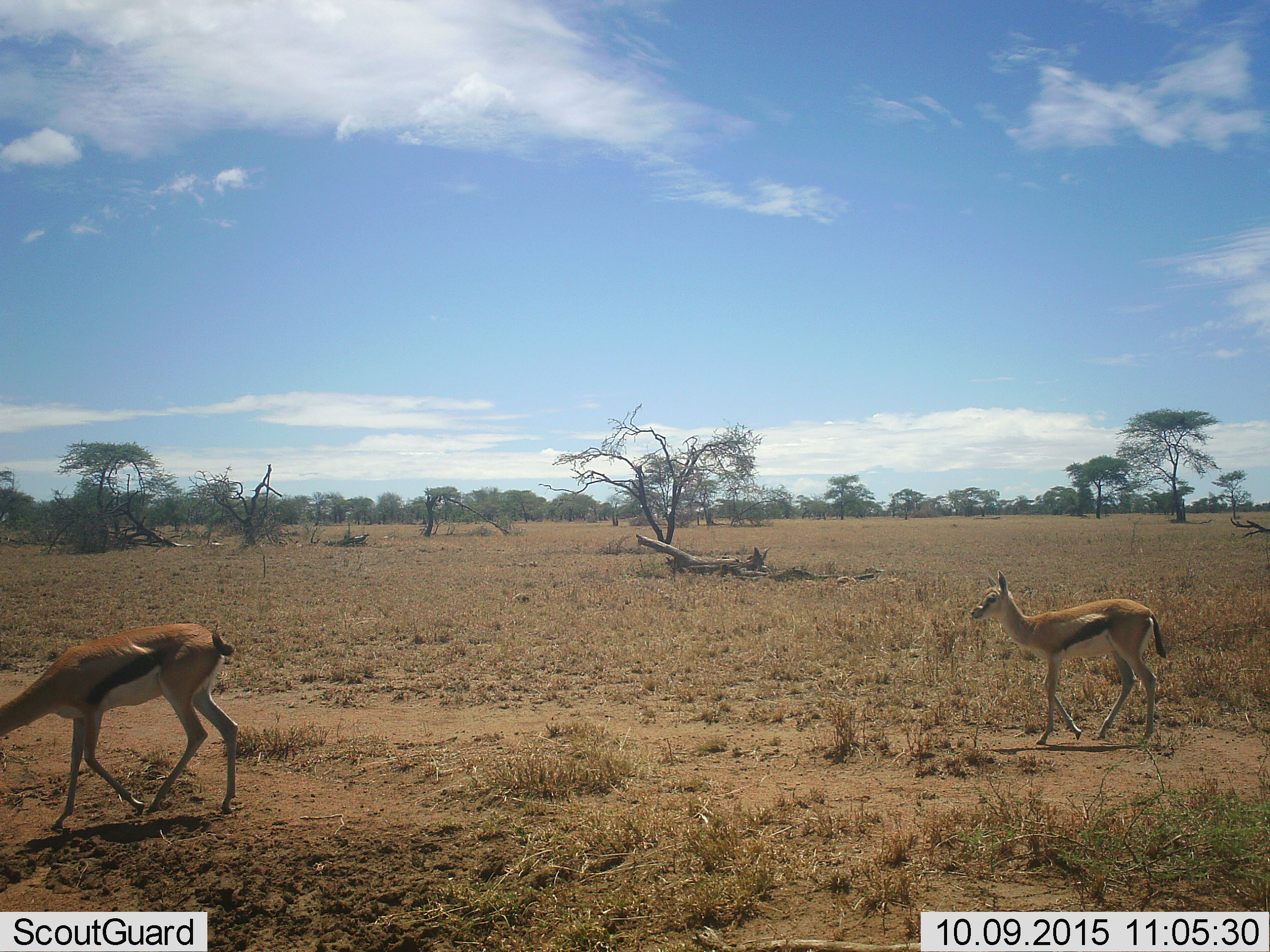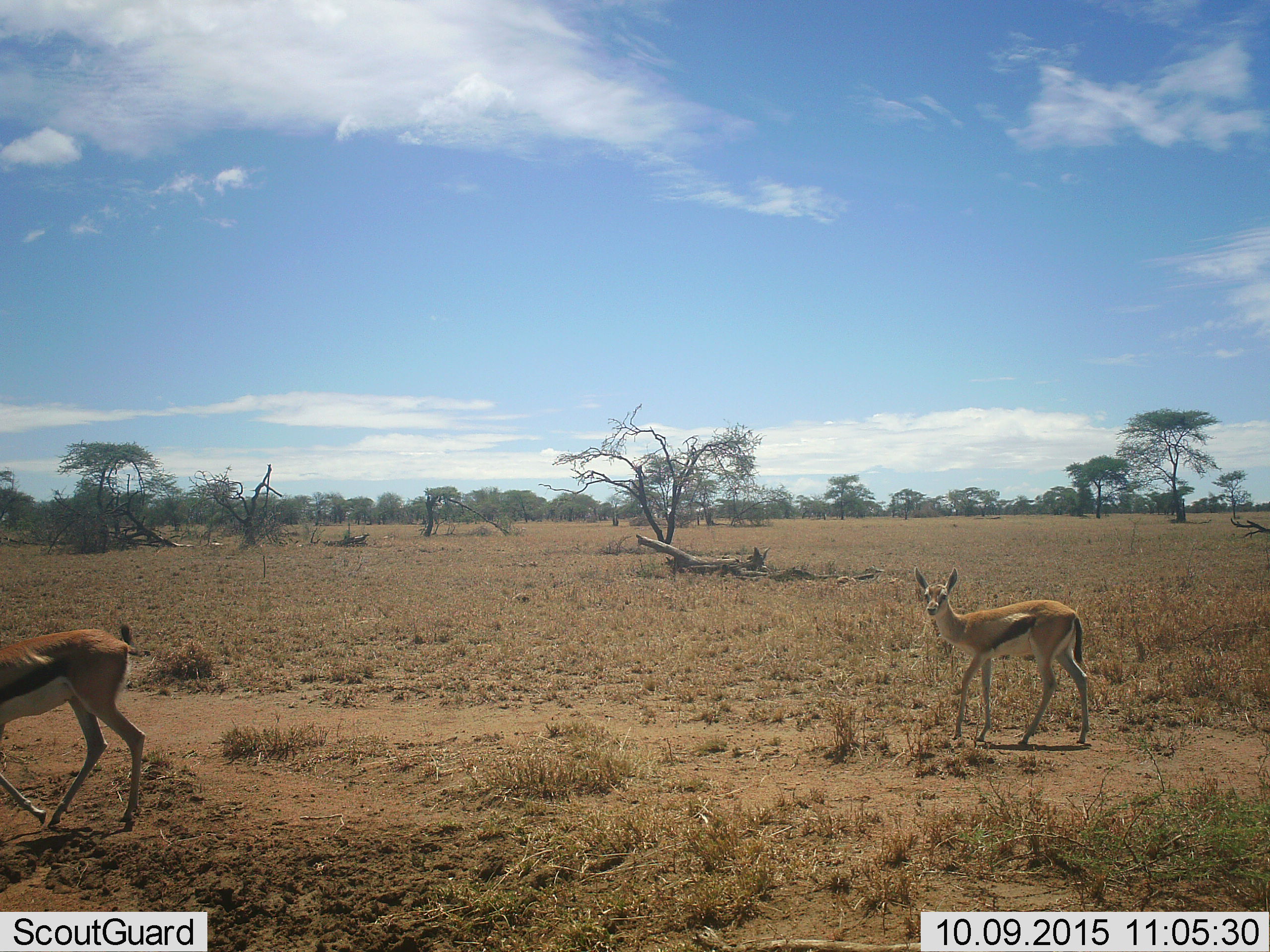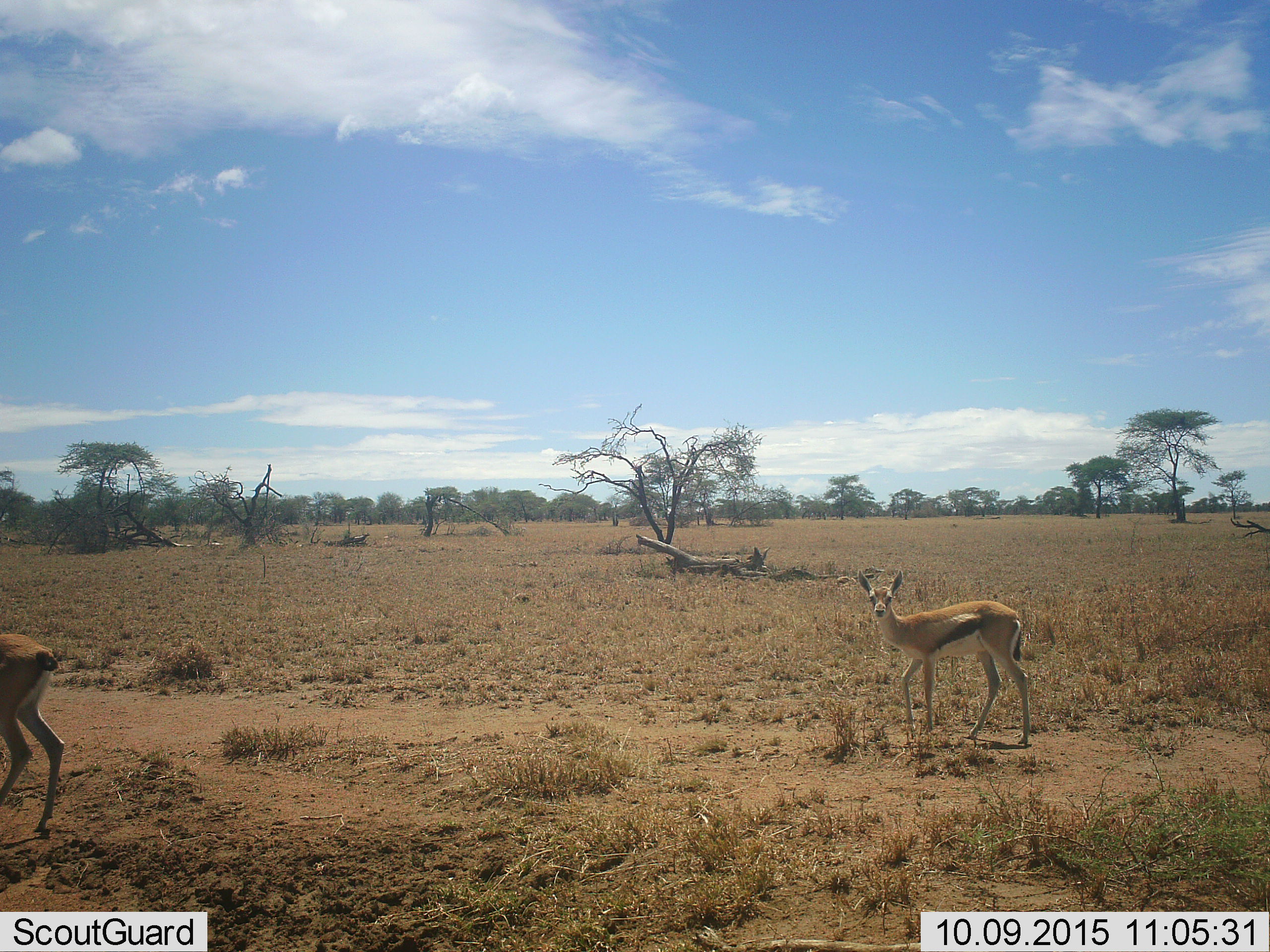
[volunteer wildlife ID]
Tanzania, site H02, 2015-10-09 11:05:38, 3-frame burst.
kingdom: Animalia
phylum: Chordata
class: Mammalia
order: Artiodactyla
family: Bovidae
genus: Eudorcas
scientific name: Eudorcas thomsonii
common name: thomson's gazelle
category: gazellethomsons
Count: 2.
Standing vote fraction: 10%.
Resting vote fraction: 0%.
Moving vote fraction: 90%.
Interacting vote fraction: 0%.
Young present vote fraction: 50%.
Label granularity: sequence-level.